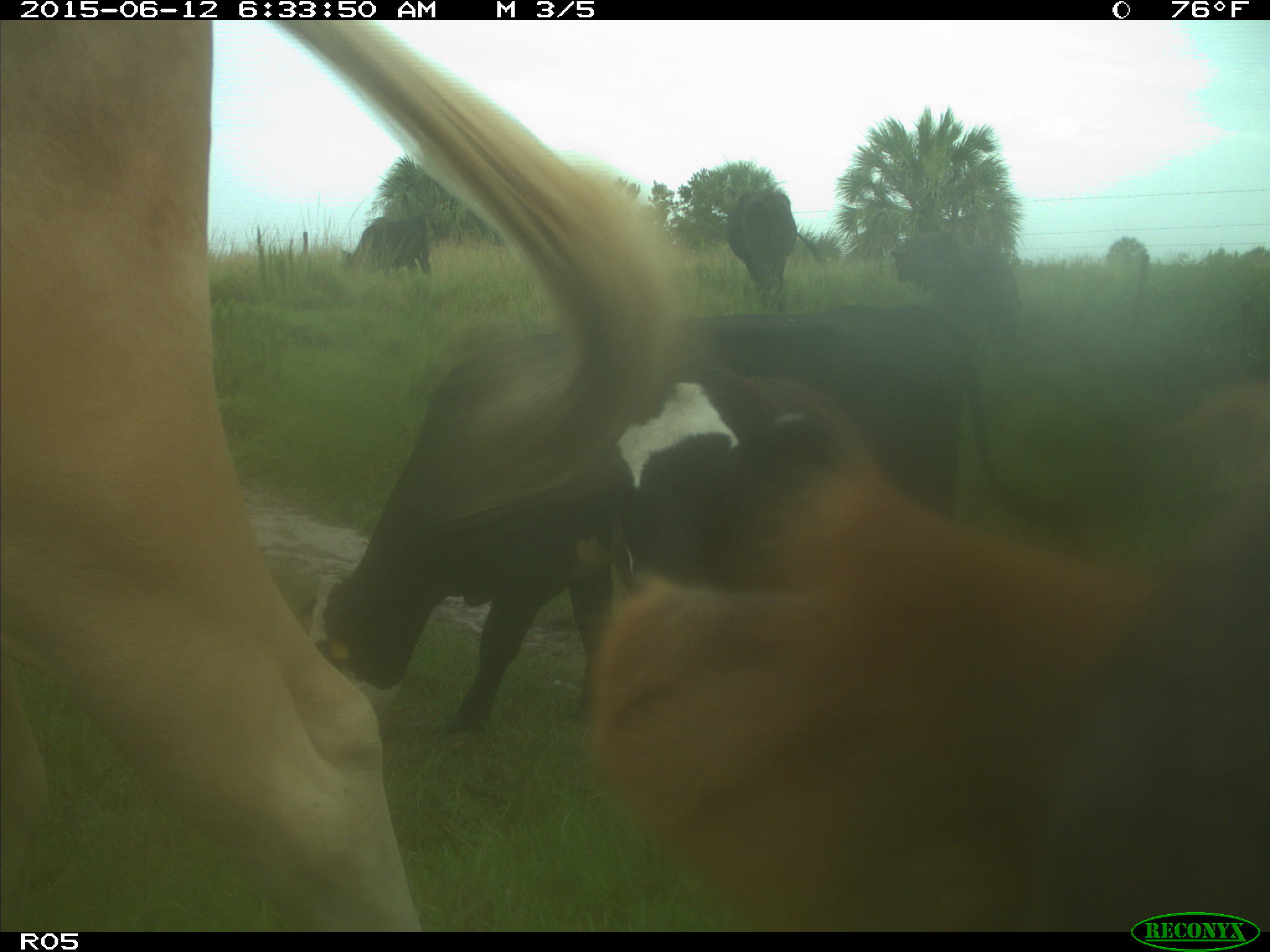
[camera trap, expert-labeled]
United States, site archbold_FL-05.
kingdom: Animalia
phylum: Chordata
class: Mammalia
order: Artiodactyla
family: Bovidae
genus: Bos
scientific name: Bos taurus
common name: domestic cow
Bos taurus (domestic cow).